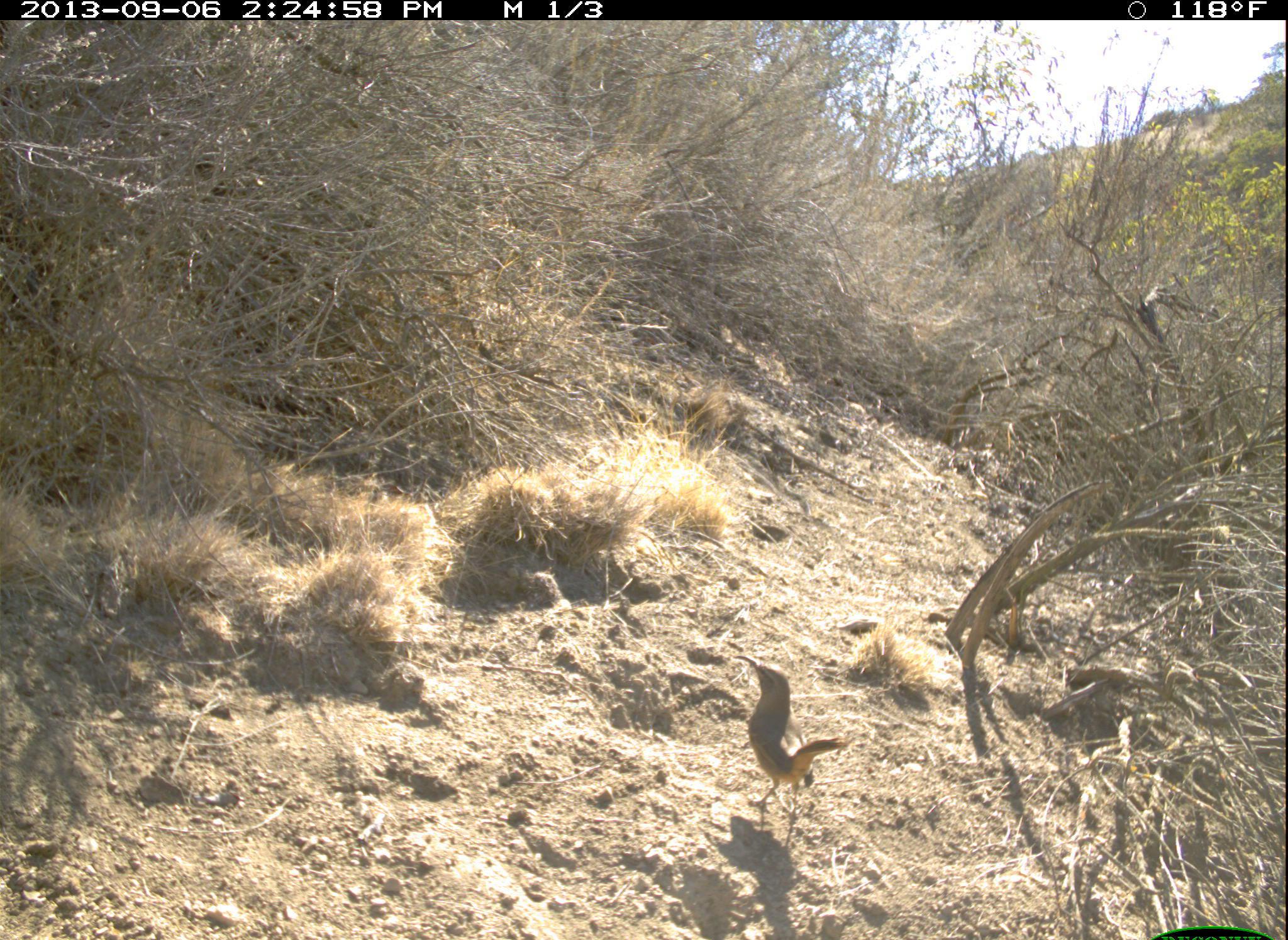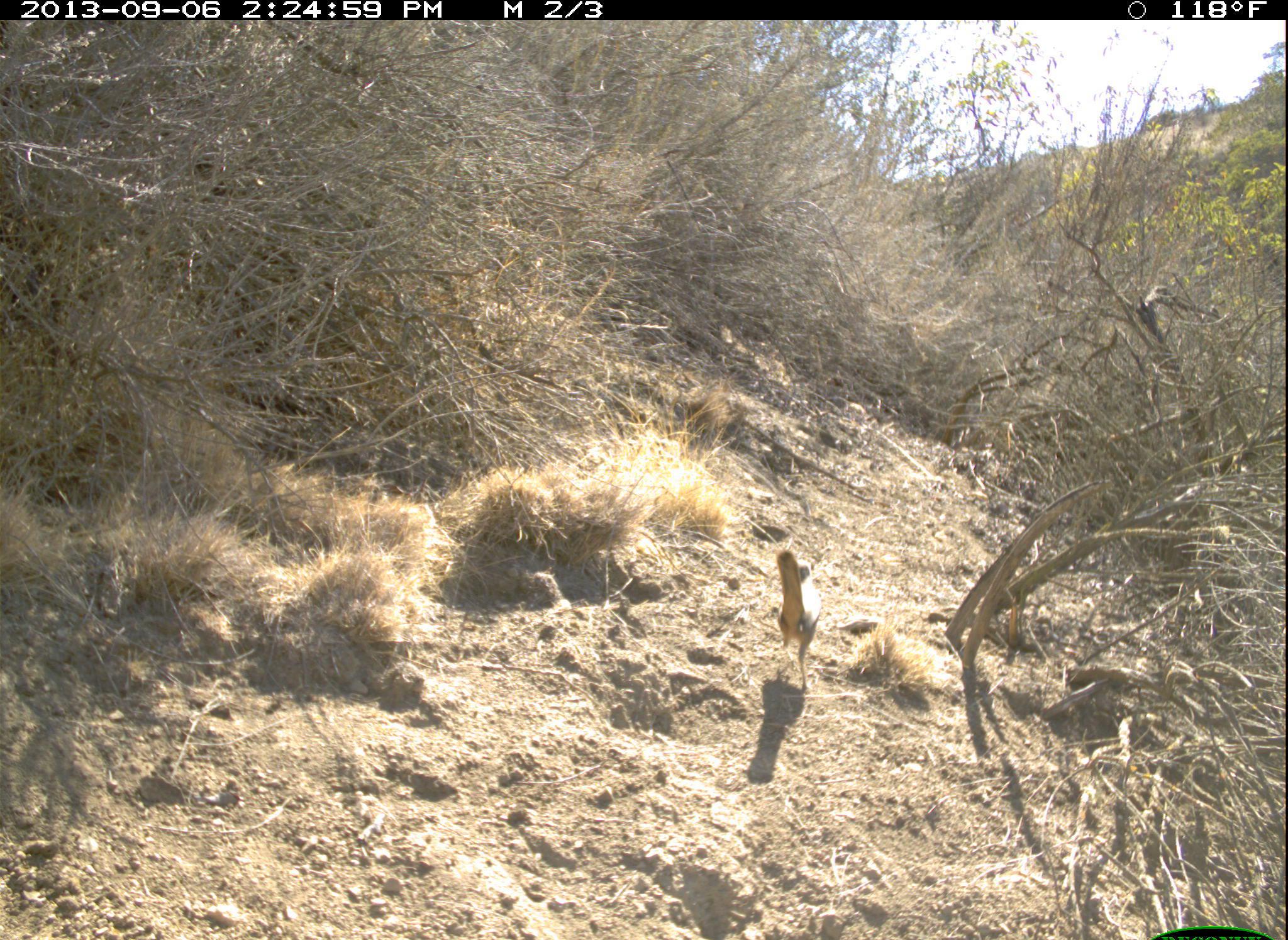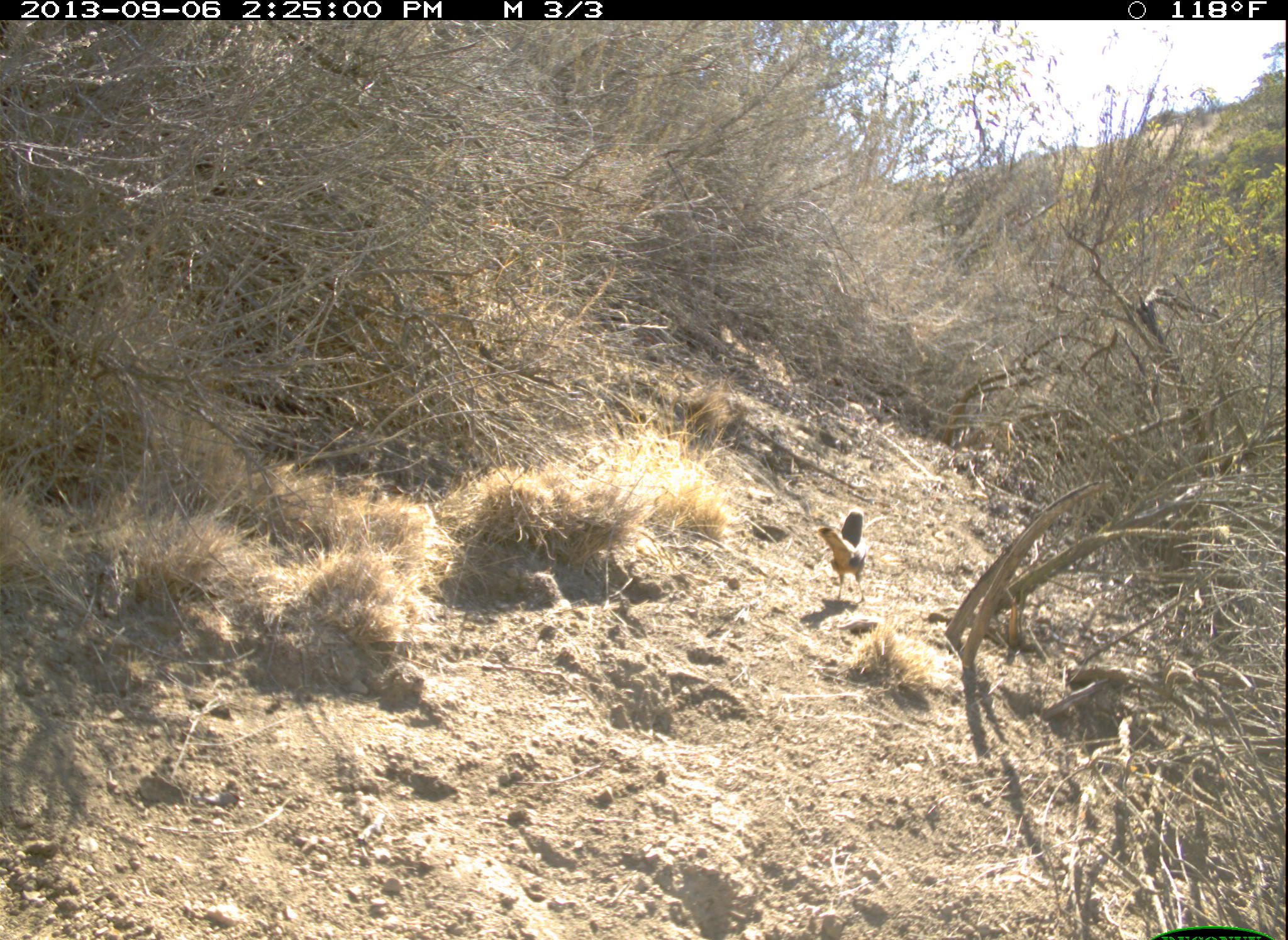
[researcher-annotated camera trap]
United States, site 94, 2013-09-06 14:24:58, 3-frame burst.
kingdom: Animalia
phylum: Chordata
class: Aves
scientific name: Aves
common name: bird